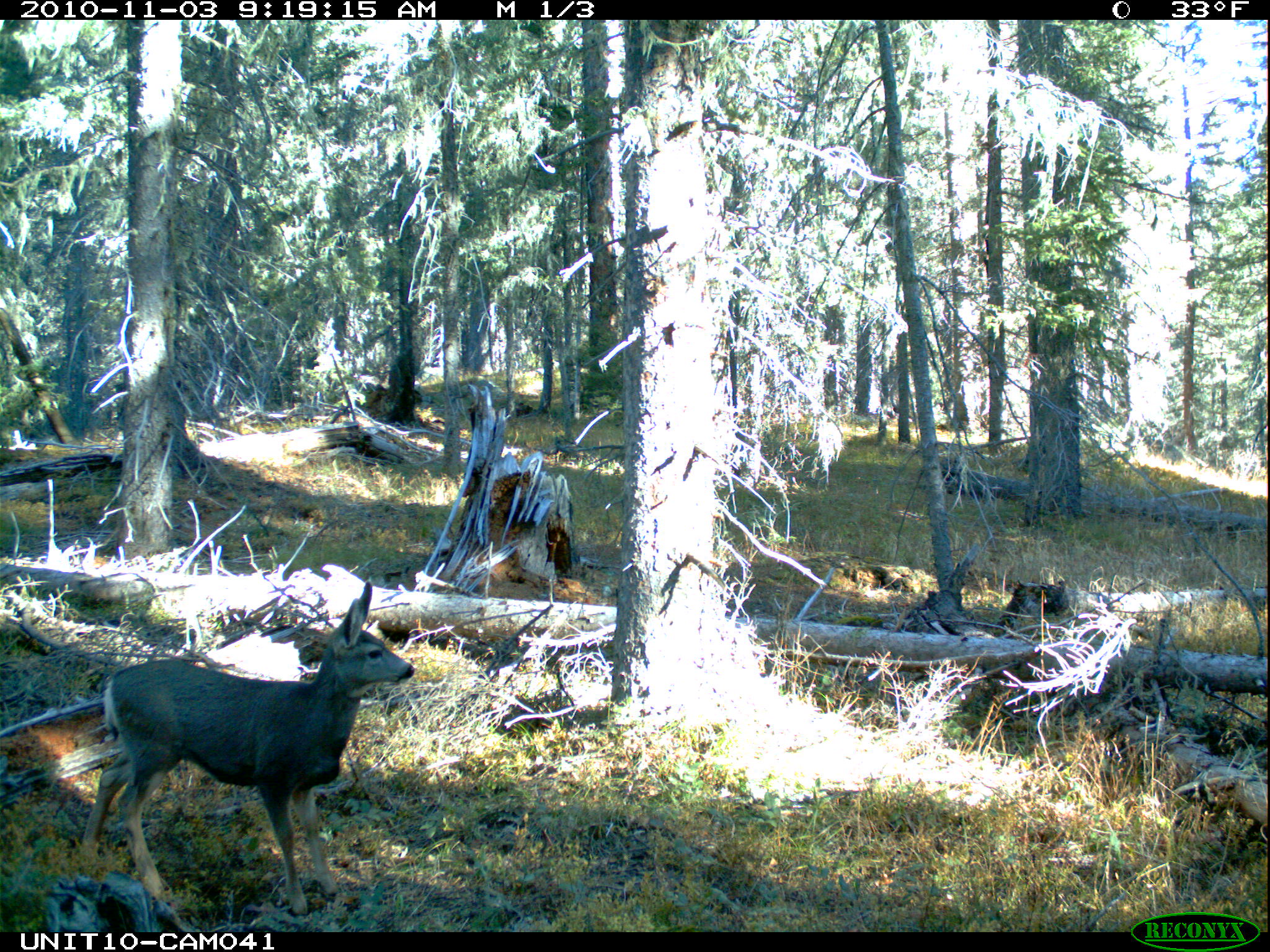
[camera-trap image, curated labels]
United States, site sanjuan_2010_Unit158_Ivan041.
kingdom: Animalia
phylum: Chordata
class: Mammalia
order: Artiodactyla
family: Cervidae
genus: Odocoileus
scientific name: Odocoileus hemionus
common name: mule deer